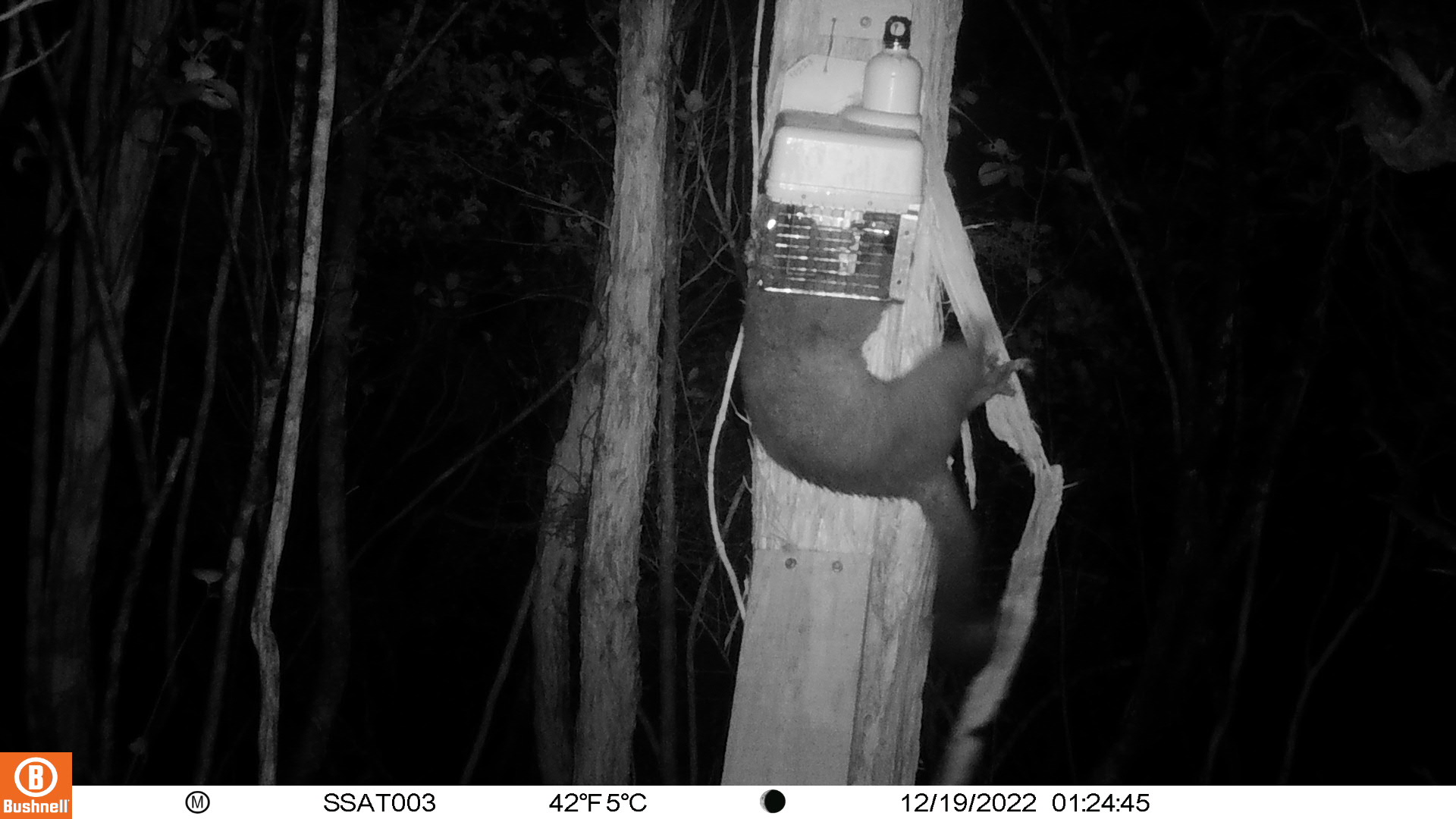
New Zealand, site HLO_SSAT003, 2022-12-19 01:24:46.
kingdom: Animalia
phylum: Chordata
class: Mammalia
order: Diprotodontia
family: Phalangeridae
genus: Trichosurus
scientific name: Trichosurus vulpecula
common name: common brushtail possum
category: possum